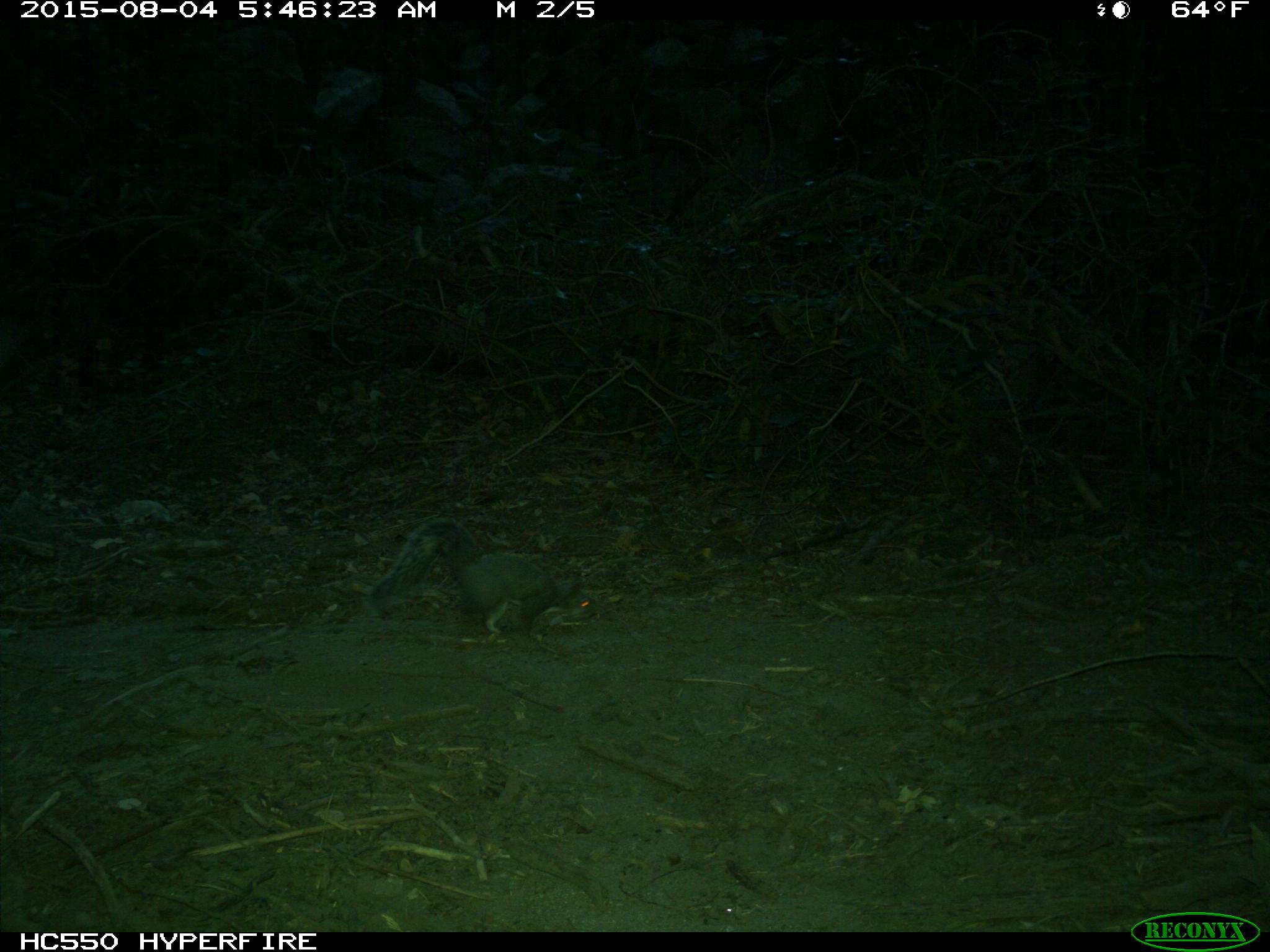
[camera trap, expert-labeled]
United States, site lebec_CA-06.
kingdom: Animalia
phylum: Chordata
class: Mammalia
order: Rodentia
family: Sciuridae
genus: Sciurus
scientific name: Sciurus carolinensis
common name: eastern gray squirrel